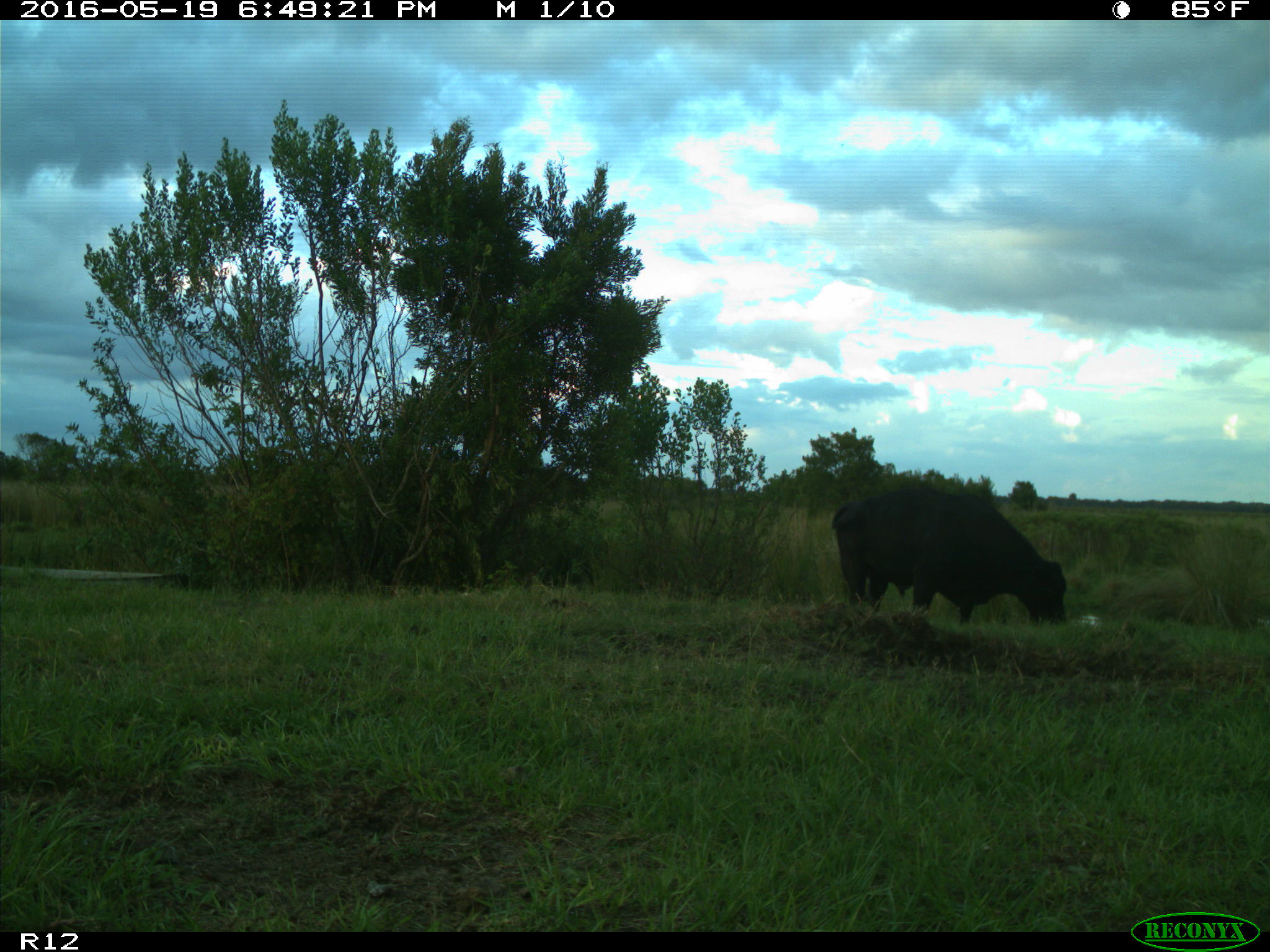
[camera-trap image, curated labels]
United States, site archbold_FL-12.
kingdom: Animalia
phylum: Chordata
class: Mammalia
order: Artiodactyla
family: Bovidae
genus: Bos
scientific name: Bos taurus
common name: domestic cow